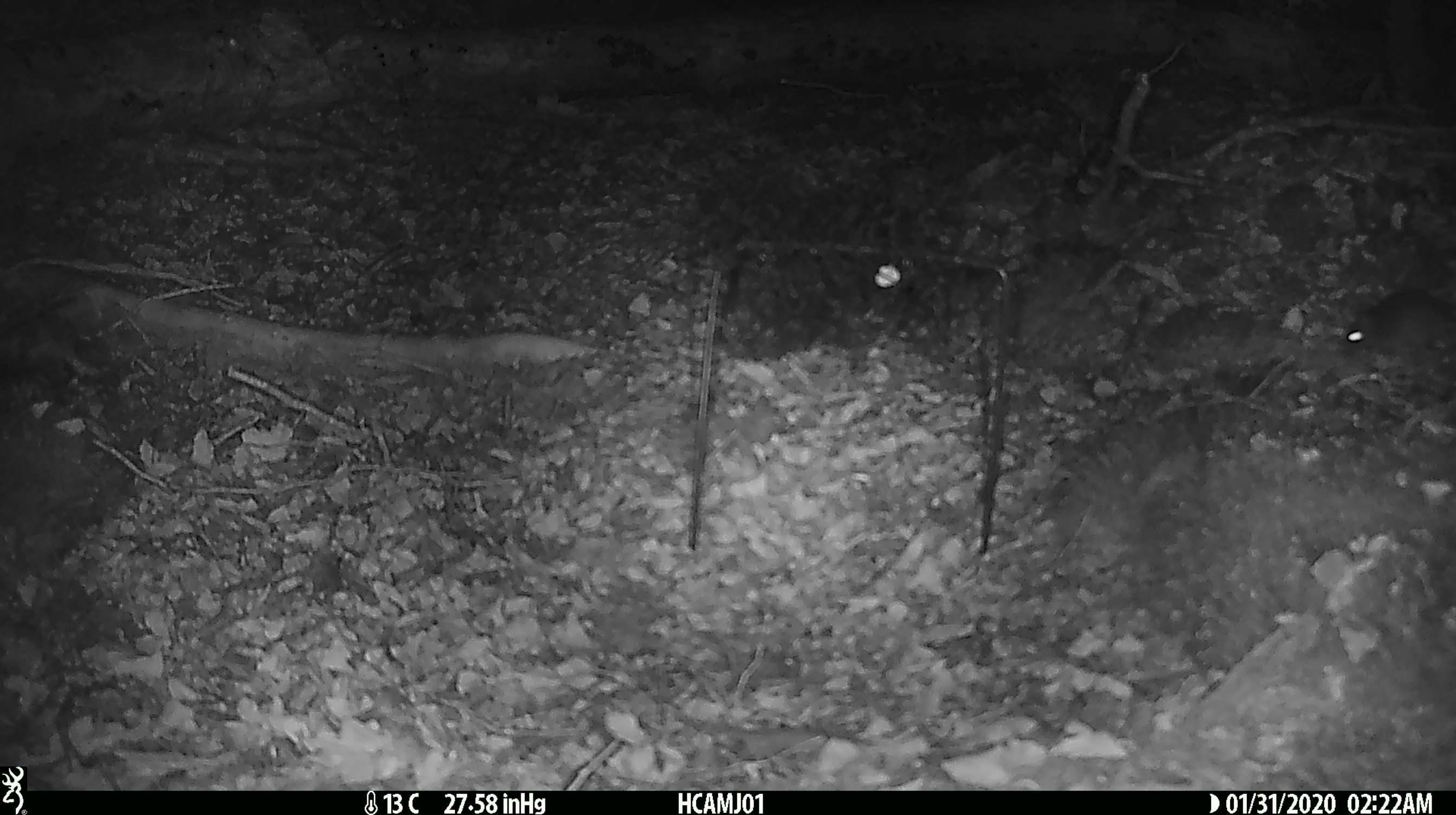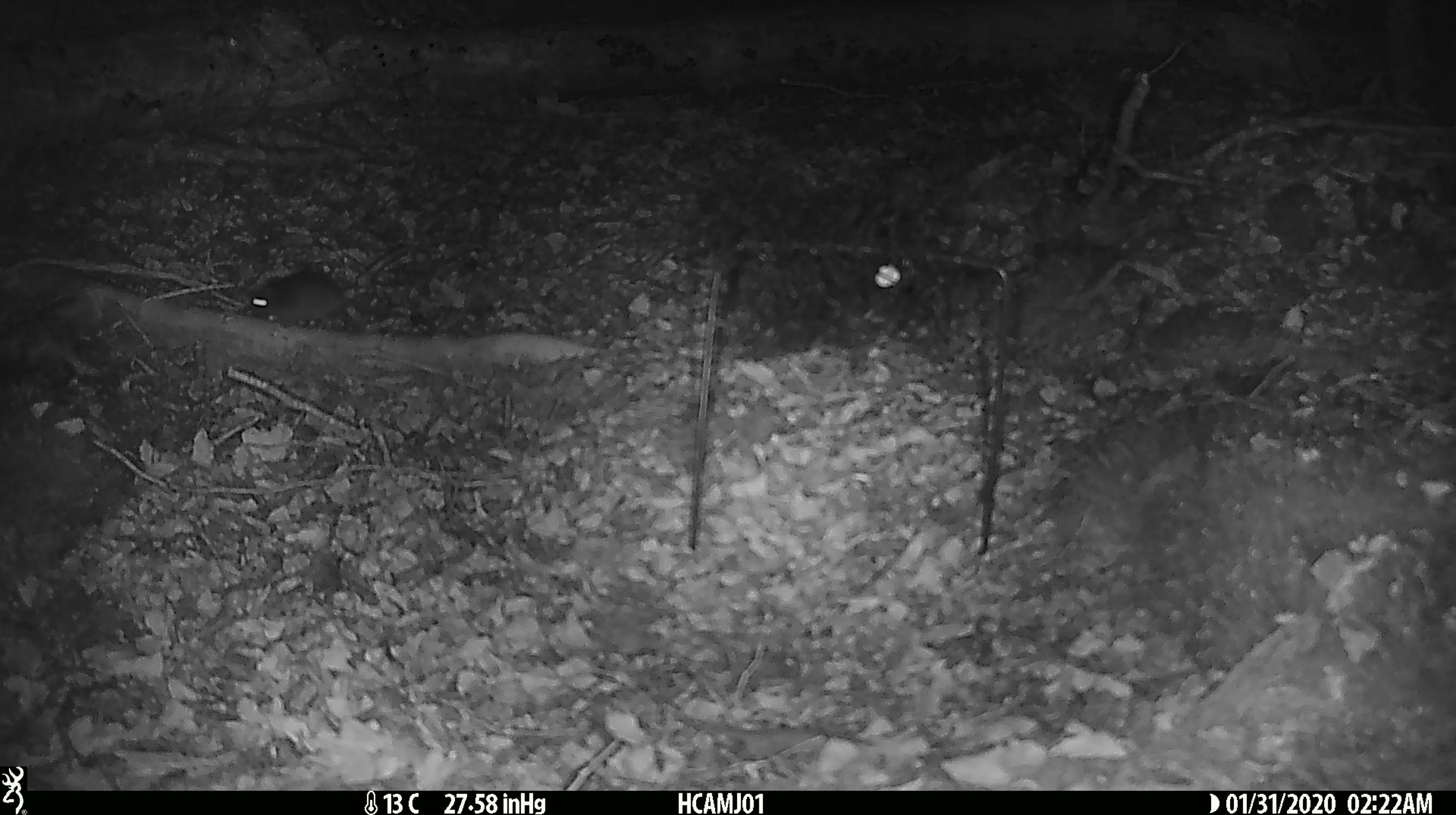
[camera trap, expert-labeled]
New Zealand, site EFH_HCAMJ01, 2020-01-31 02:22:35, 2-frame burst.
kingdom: Animalia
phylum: Chordata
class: Mammalia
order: Rodentia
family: Muridae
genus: Mus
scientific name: Mus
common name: mouse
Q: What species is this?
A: Mouse (Mus).